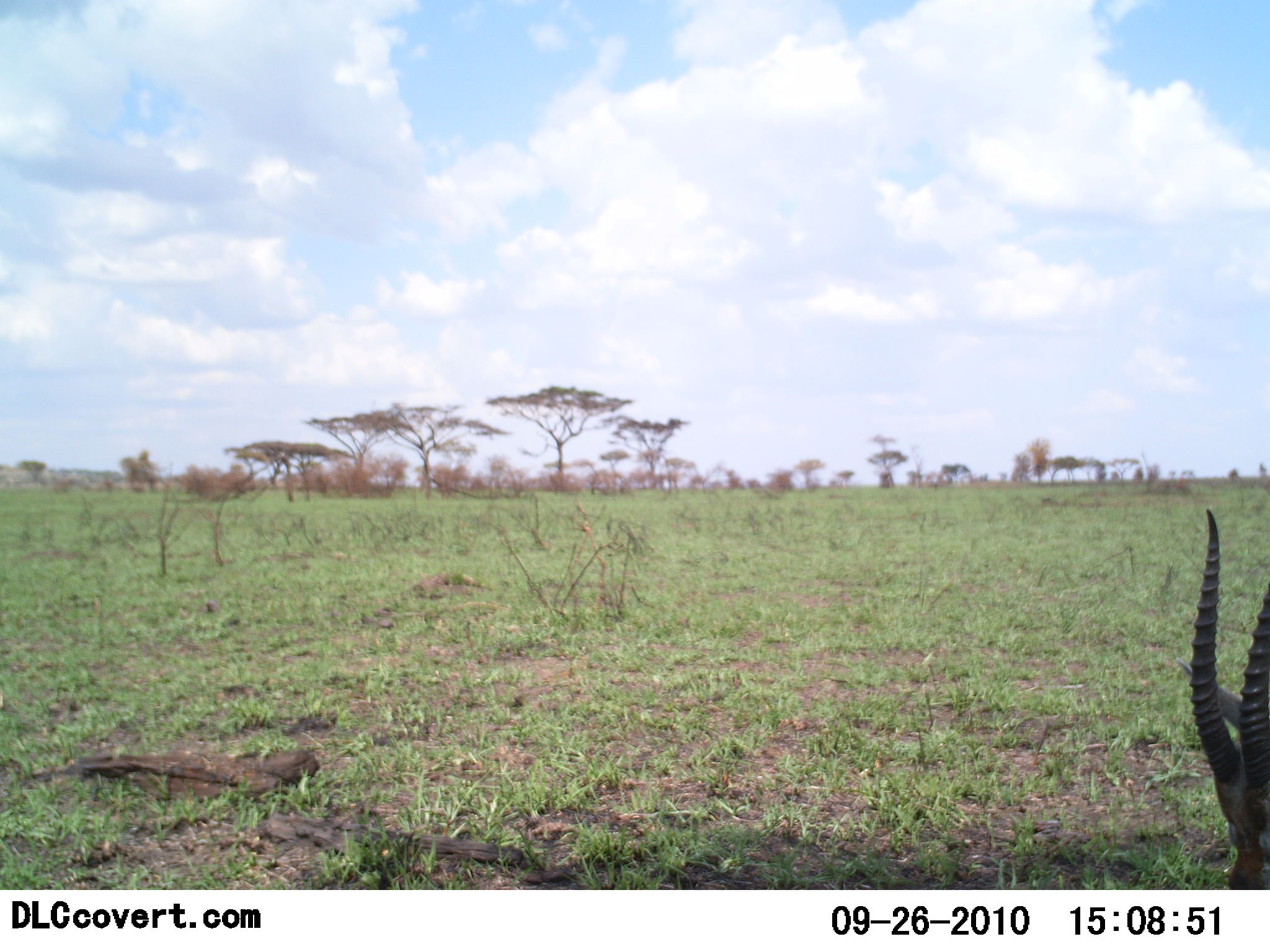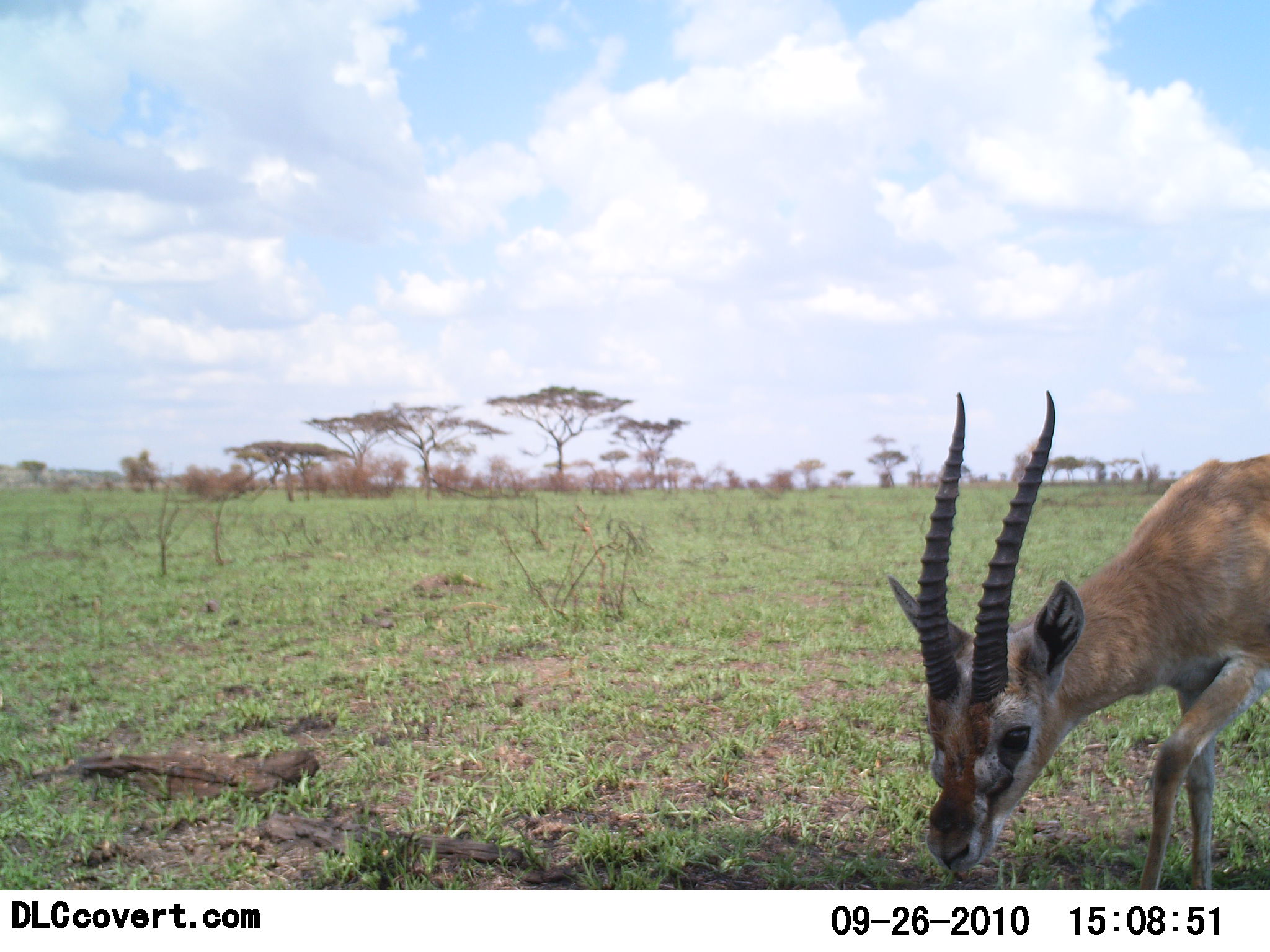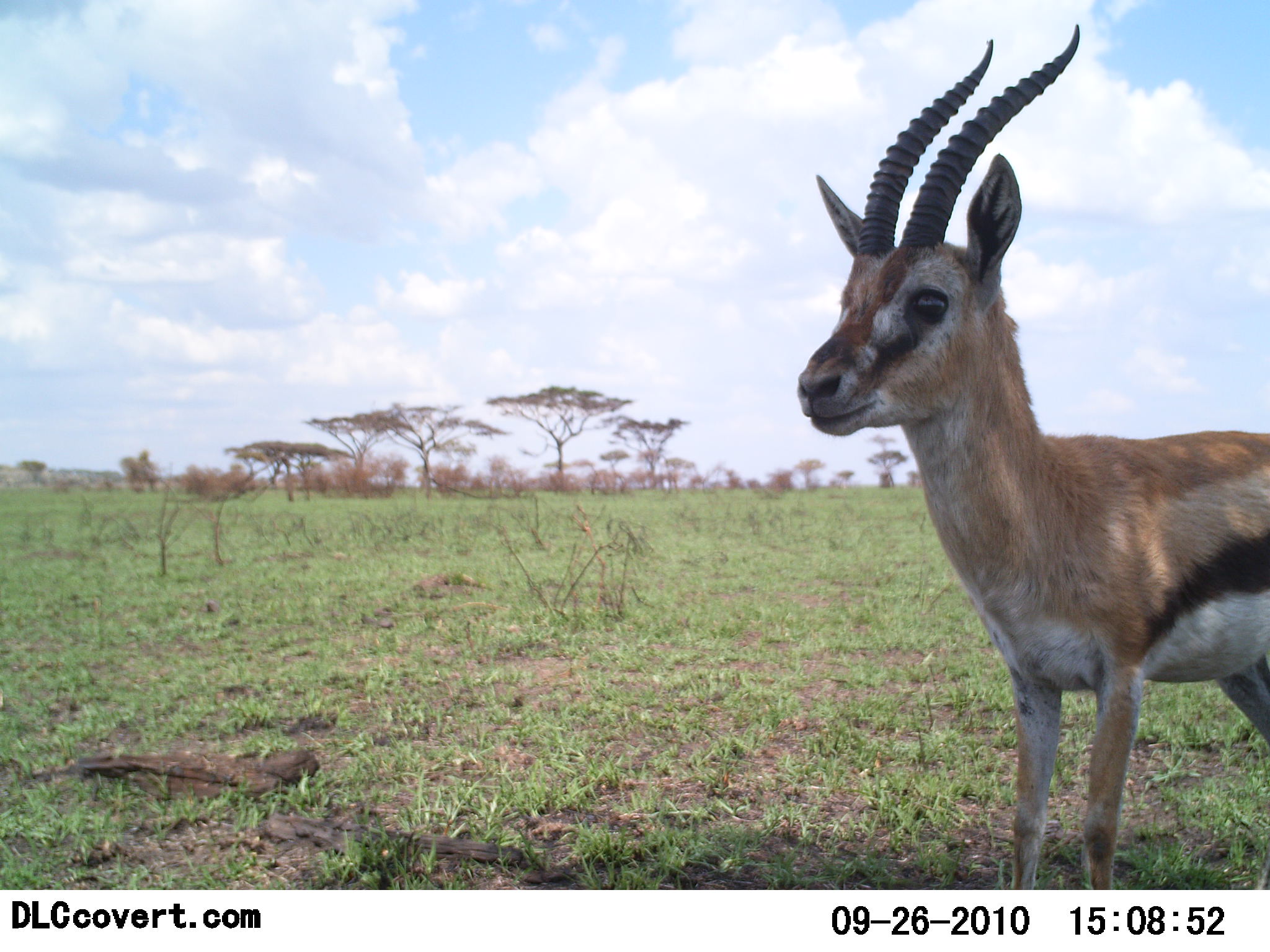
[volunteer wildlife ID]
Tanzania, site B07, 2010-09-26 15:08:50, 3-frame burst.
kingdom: Animalia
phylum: Chordata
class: Mammalia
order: Artiodactyla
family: Bovidae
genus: Eudorcas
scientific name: Eudorcas thomsonii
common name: thomson's gazelle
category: gazellethomsons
Gazellethomsons (thomson's gazelle) (Eudorcas thomsonii), count 1. Behavior (volunteer vote fractions): standing 38%, resting 0%, moving 38%, interacting 0%. Young present (vote fraction): 6%. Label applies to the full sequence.